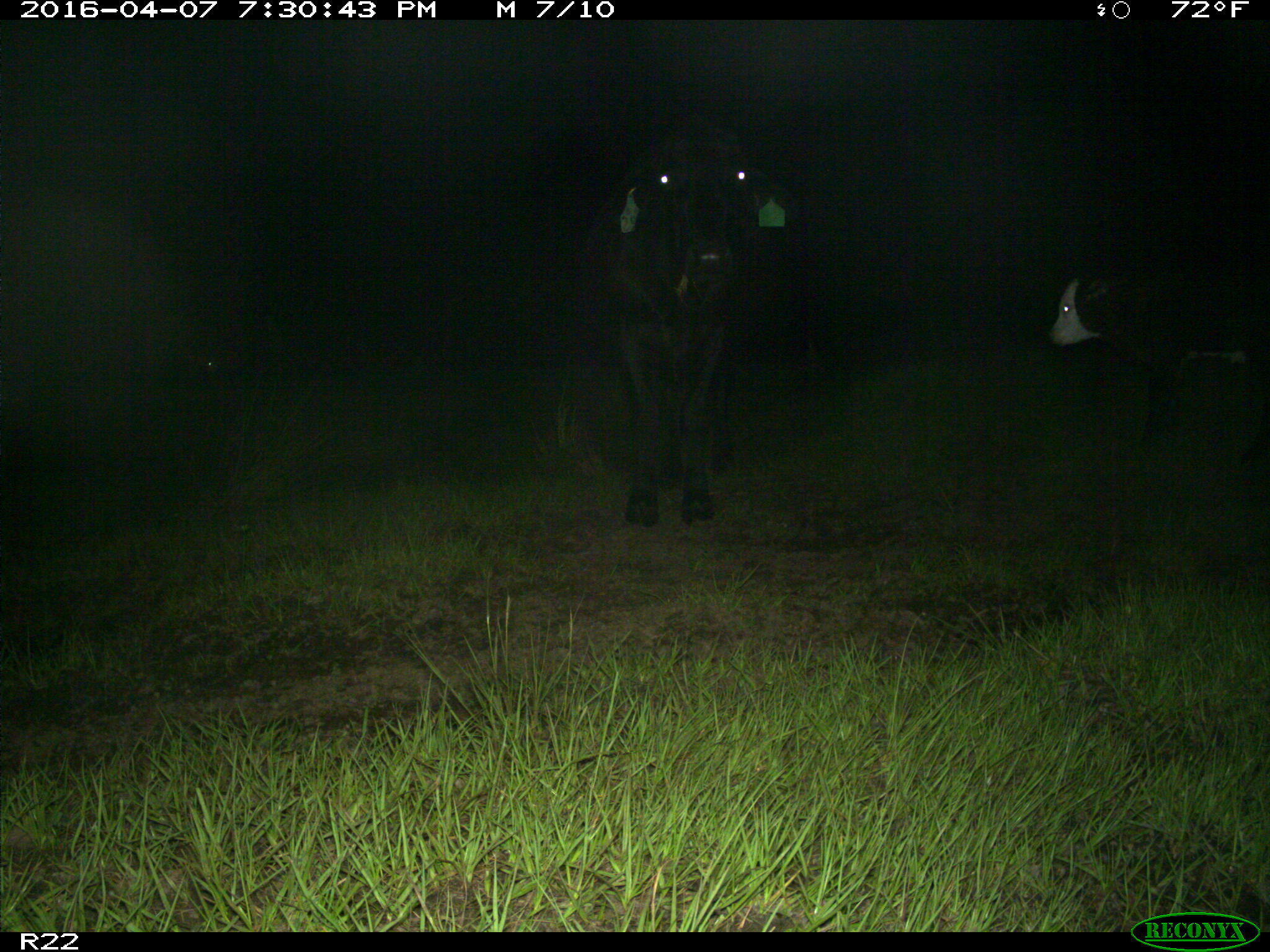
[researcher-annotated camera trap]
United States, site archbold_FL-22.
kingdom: Animalia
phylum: Chordata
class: Mammalia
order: Artiodactyla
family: Bovidae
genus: Bos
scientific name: Bos taurus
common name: domestic cow